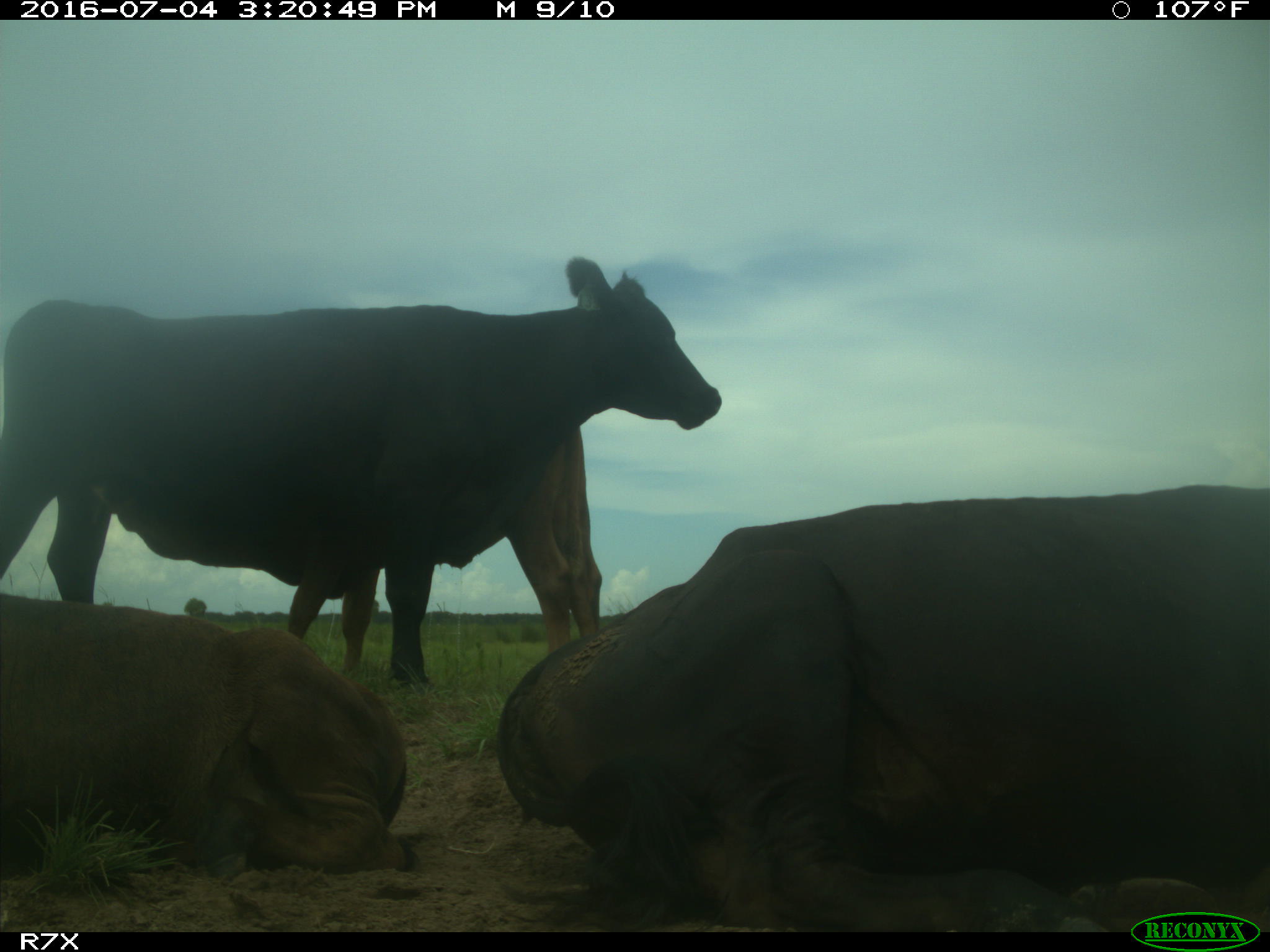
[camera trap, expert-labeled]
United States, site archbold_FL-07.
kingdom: Animalia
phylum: Chordata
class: Mammalia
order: Artiodactyla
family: Bovidae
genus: Bos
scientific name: Bos taurus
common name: domestic cow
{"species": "Bos taurus (domestic cow)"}